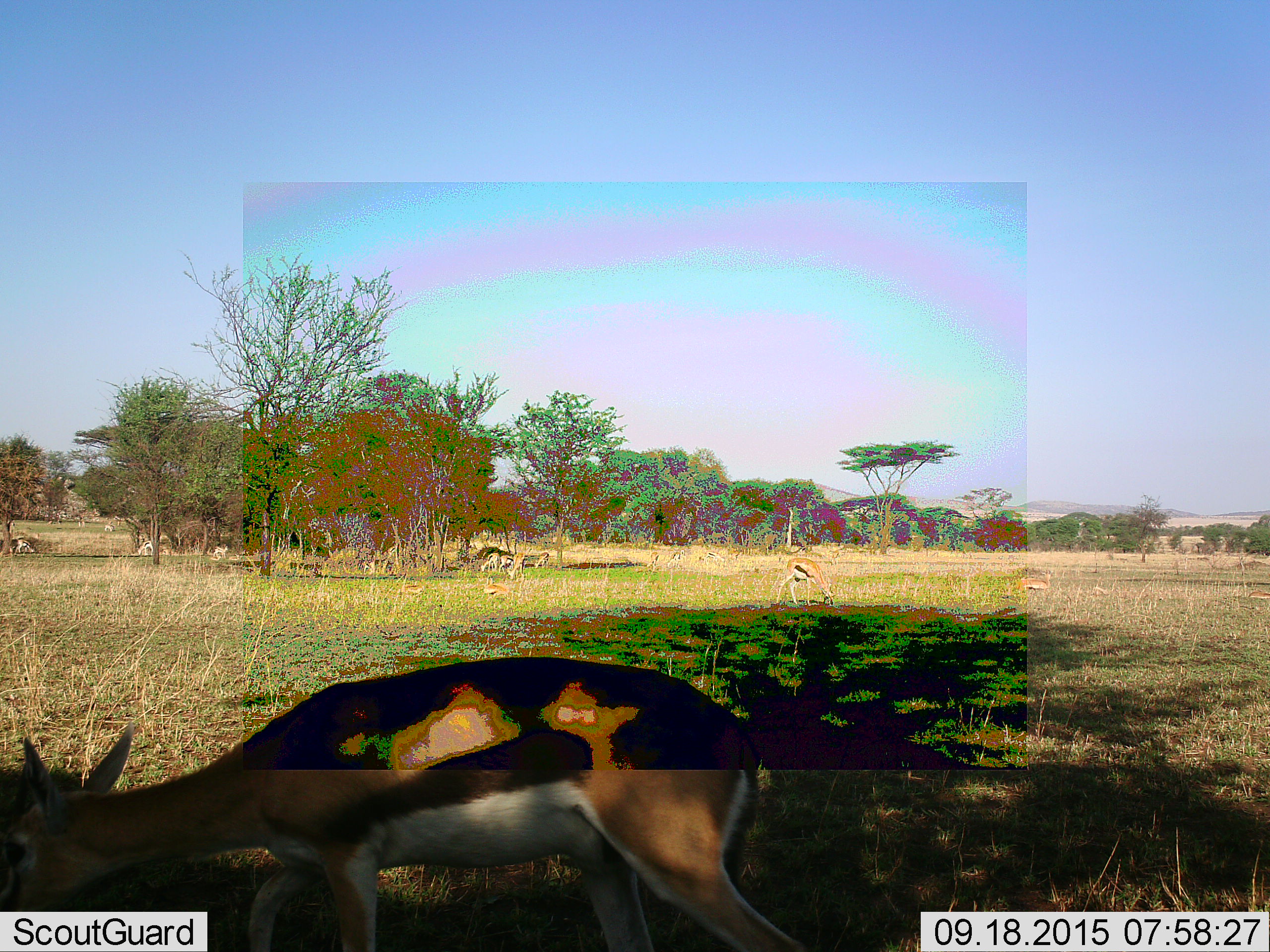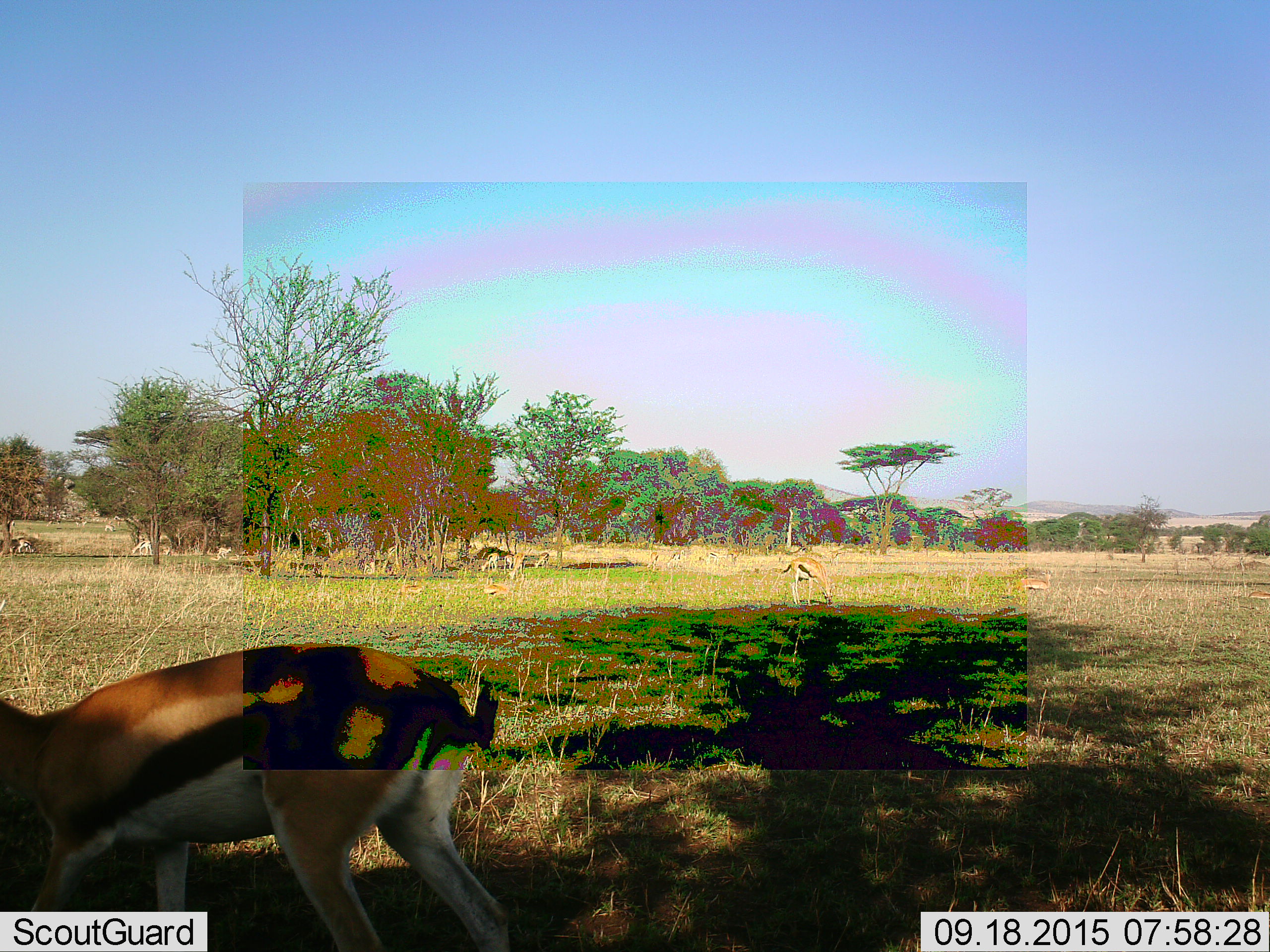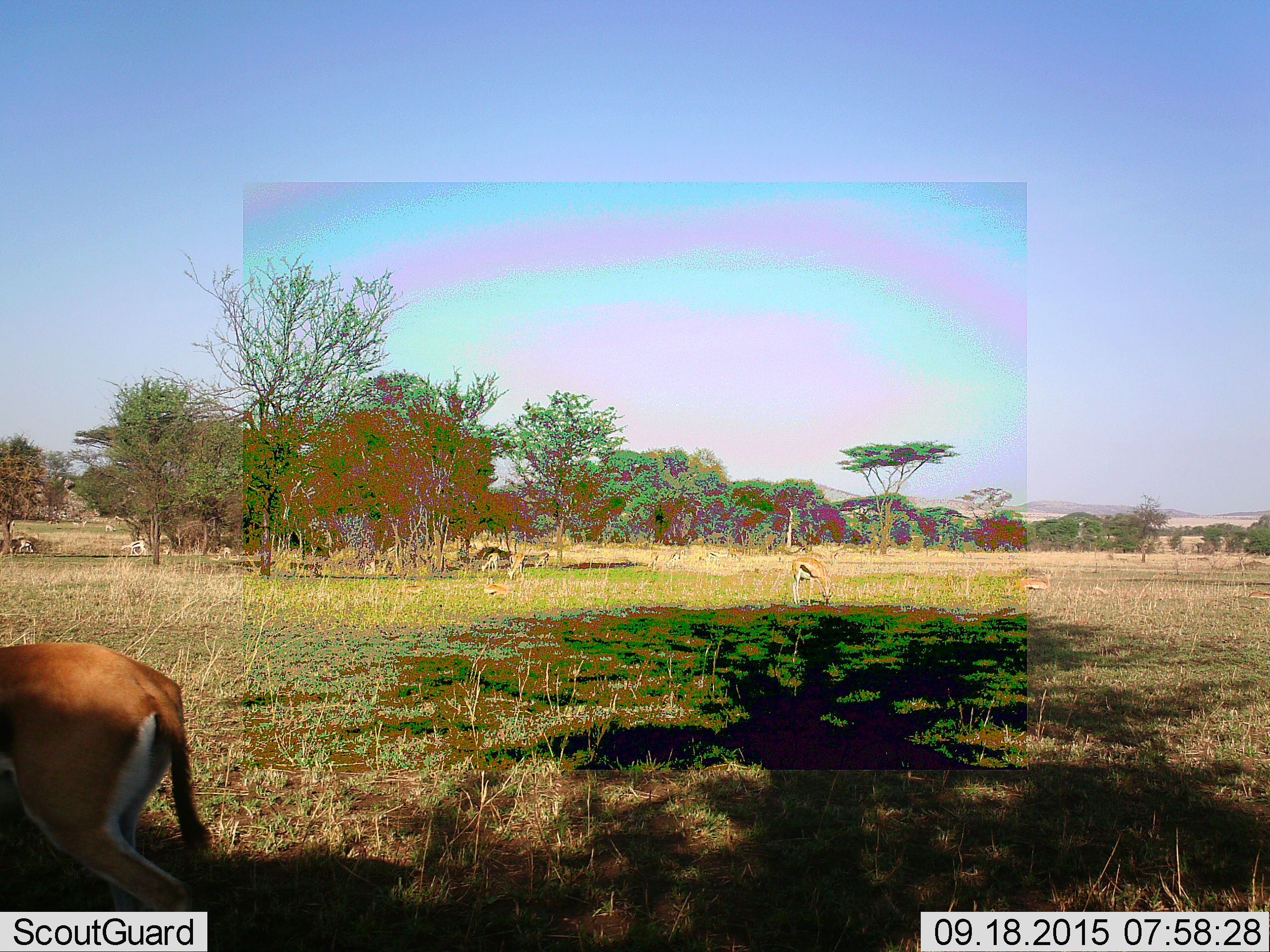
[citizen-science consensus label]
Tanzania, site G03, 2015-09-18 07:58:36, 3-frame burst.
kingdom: Animalia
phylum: Chordata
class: Mammalia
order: Artiodactyla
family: Bovidae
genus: Eudorcas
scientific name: Eudorcas thomsonii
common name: thomson's gazelle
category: gazellethomsons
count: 11-50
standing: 56%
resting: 22%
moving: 67%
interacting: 6%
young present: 6%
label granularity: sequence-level